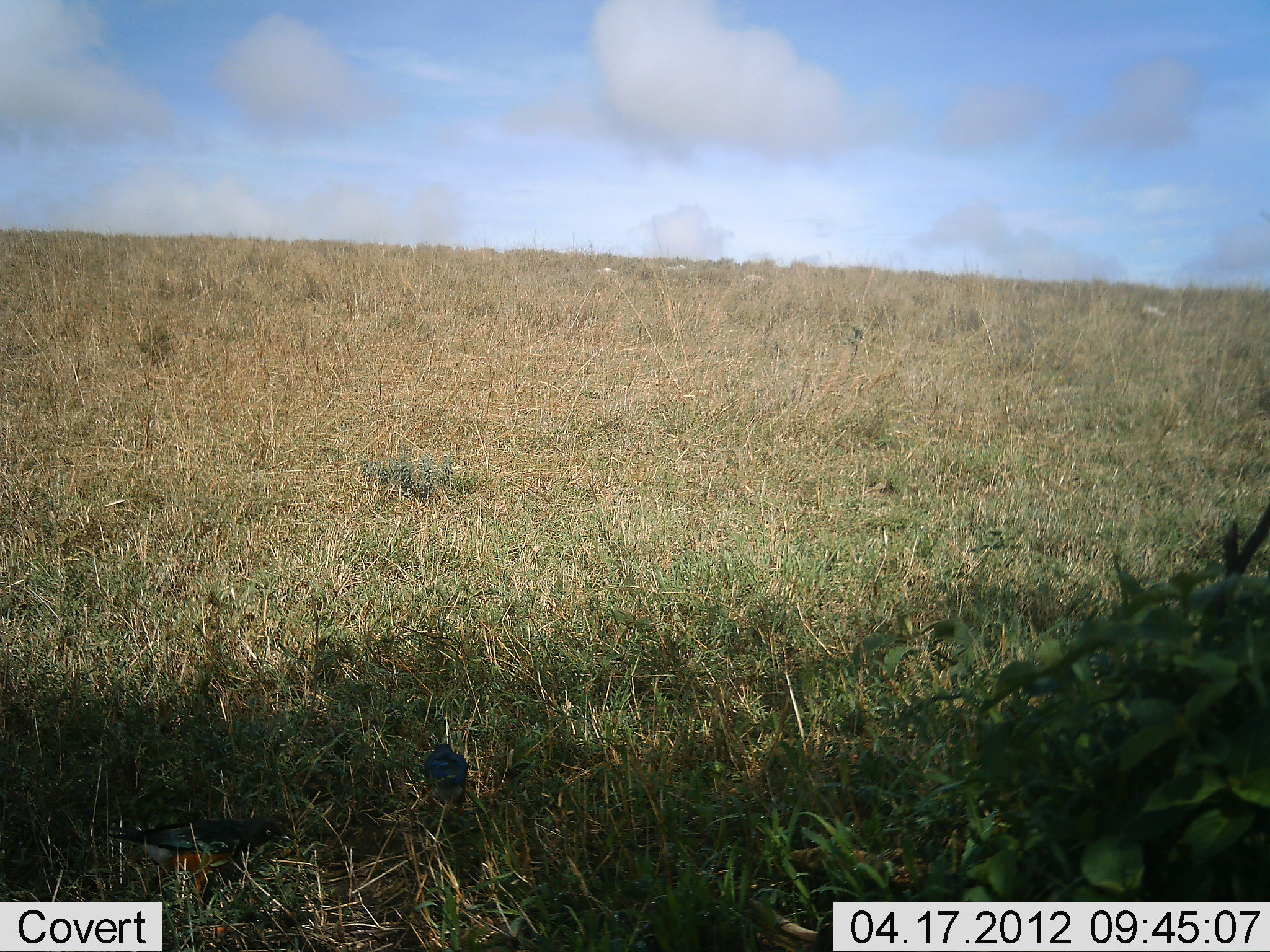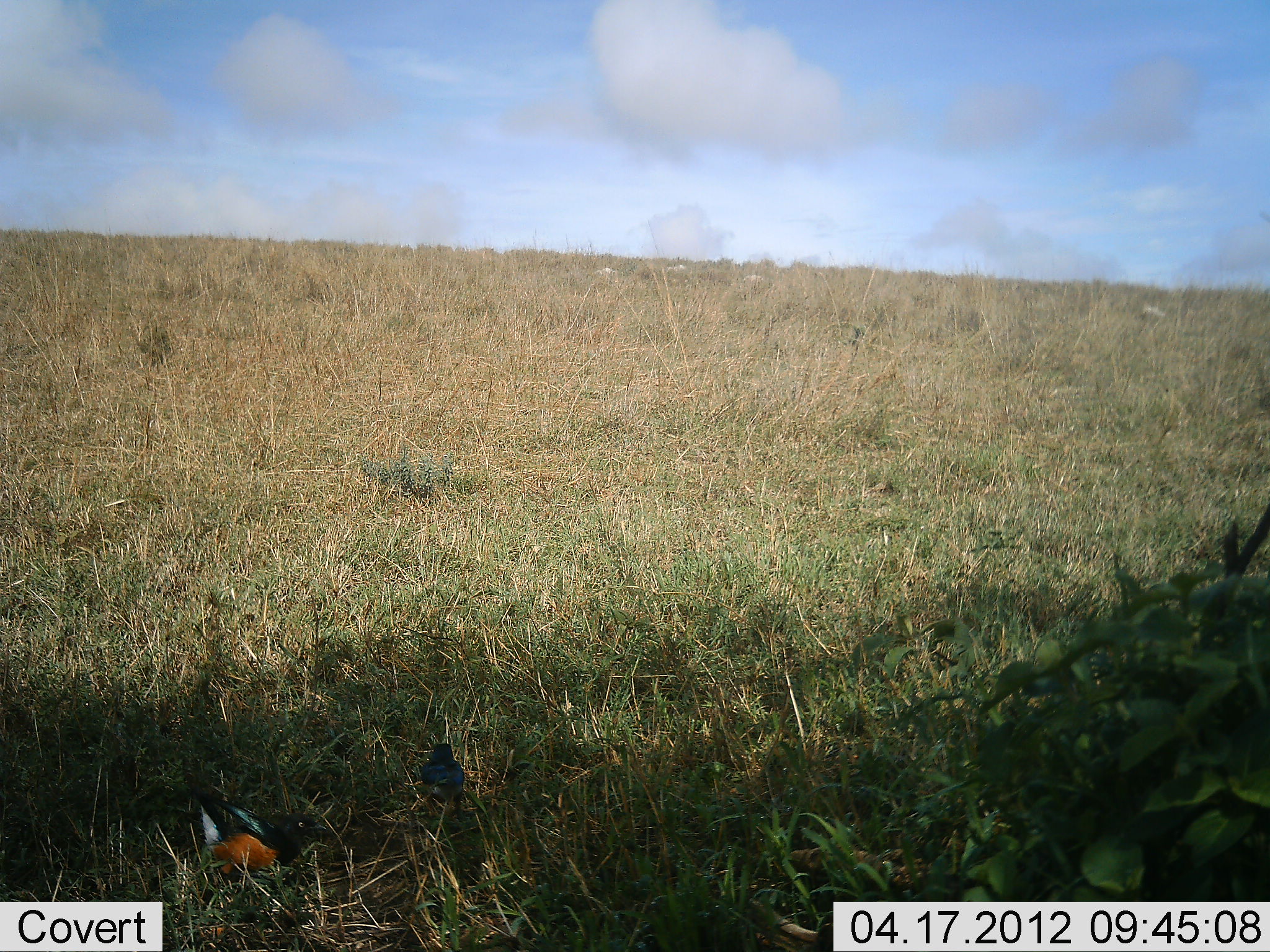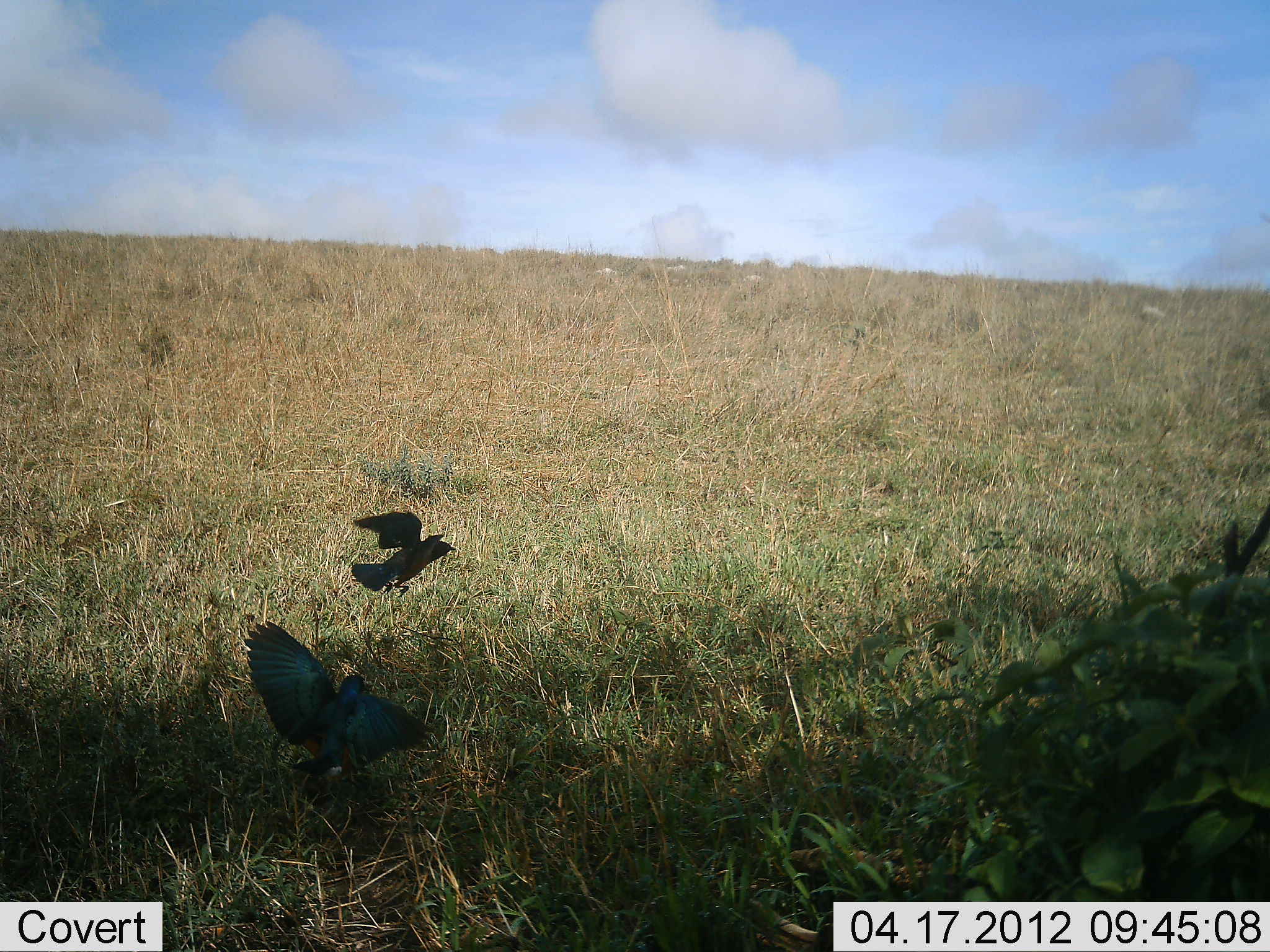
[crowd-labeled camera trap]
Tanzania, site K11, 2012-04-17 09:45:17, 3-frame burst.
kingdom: Animalia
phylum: Chordata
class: Aves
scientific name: Aves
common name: bird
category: otherbird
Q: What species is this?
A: Otherbird (bird) (Aves).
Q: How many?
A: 2.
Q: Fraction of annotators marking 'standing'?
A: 22%.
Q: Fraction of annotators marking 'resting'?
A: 0%.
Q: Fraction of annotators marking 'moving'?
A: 78%.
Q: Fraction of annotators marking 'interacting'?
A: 17%.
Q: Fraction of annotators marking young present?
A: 0%.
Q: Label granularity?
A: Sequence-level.